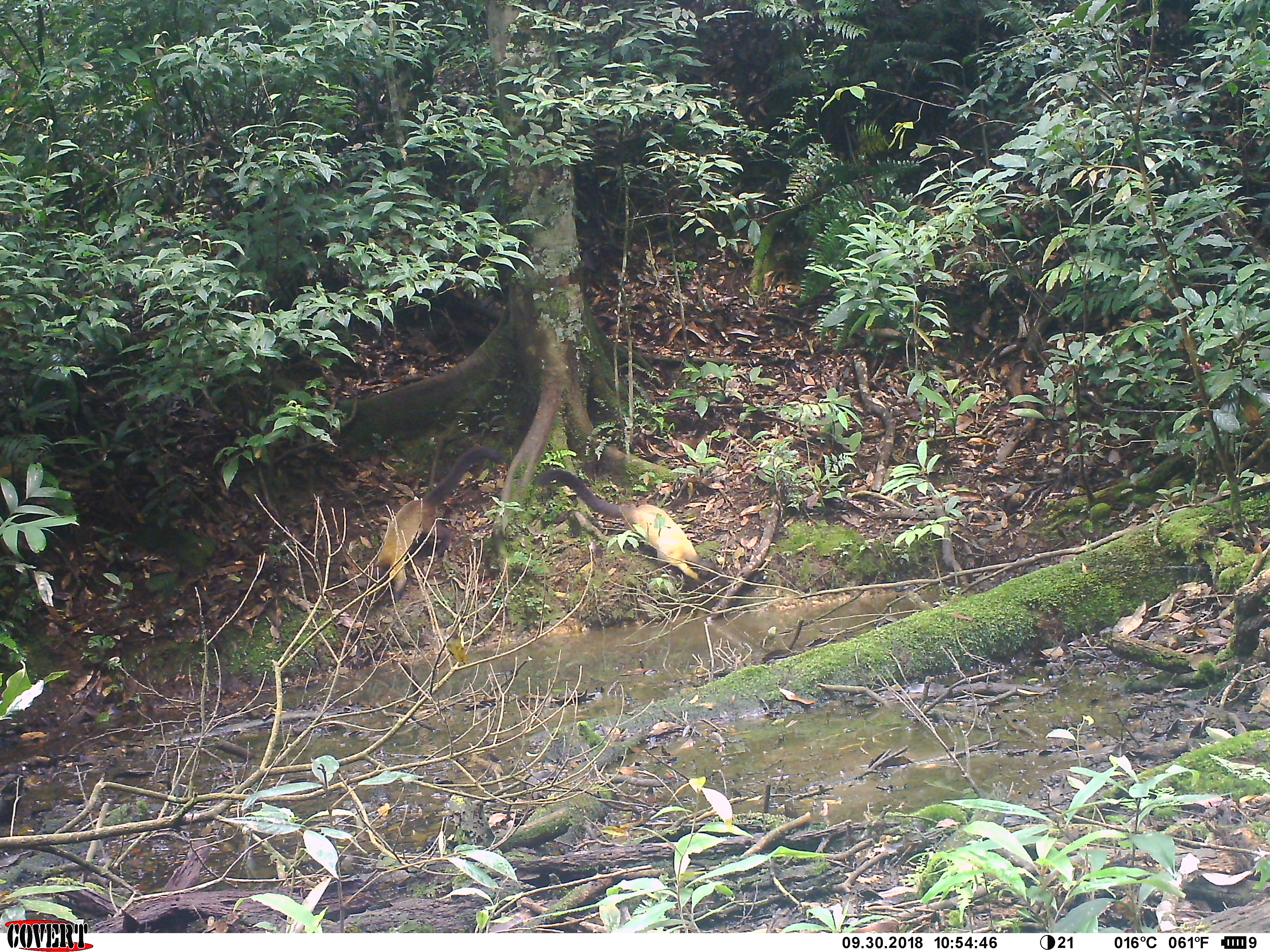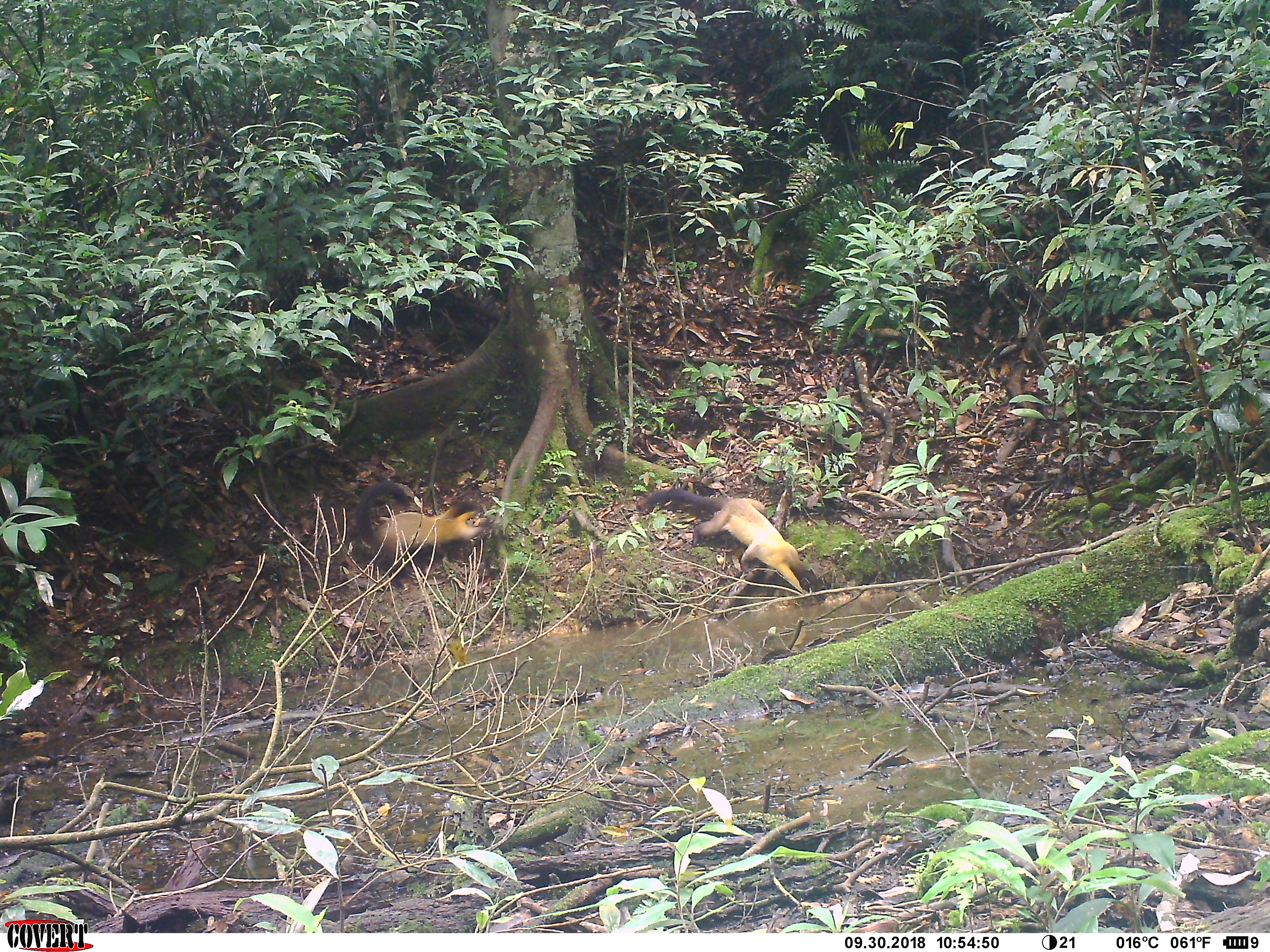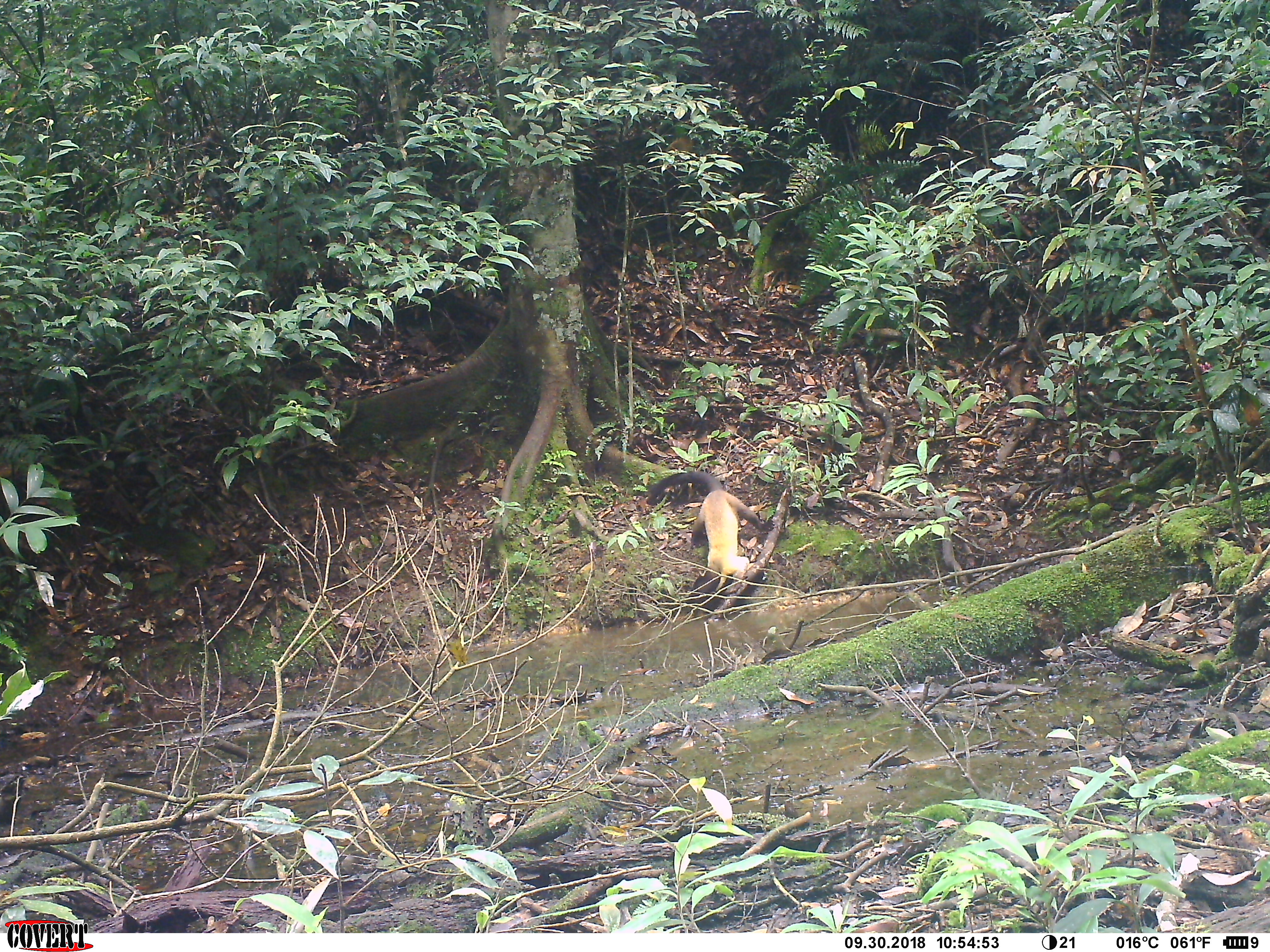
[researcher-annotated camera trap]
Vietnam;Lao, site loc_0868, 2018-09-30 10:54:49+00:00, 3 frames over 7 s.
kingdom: Animalia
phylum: Chordata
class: Mammalia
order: Carnivora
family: Mustelidae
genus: Martes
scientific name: Martes flavigula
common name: yellow-throated marten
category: yellow throated marten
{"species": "yellow throated marten (yellow-throated marten) (Martes flavigula)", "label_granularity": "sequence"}